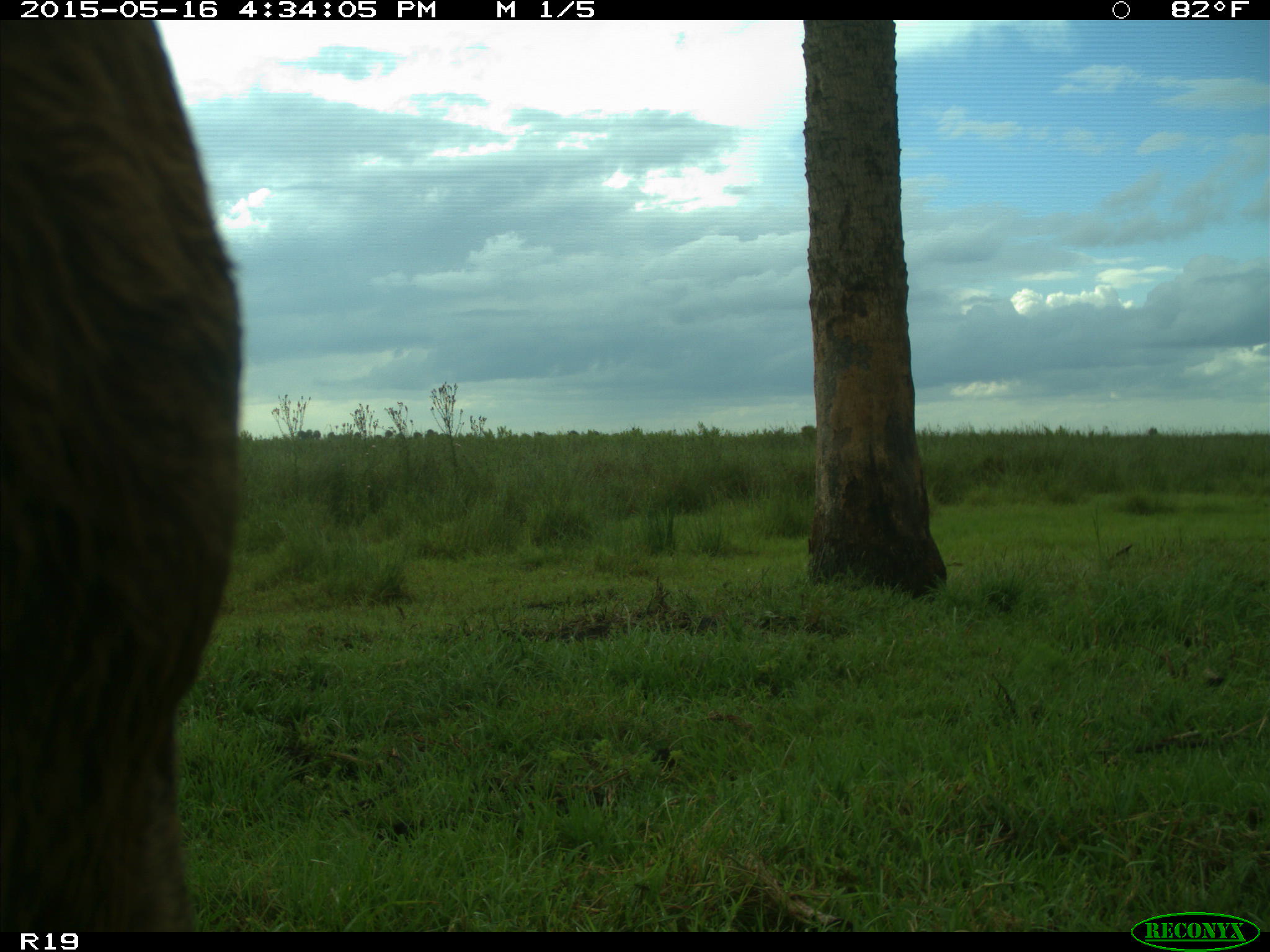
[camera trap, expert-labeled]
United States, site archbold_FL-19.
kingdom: Animalia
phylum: Chordata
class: Mammalia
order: Artiodactyla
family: Bovidae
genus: Bos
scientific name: Bos taurus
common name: domestic cow